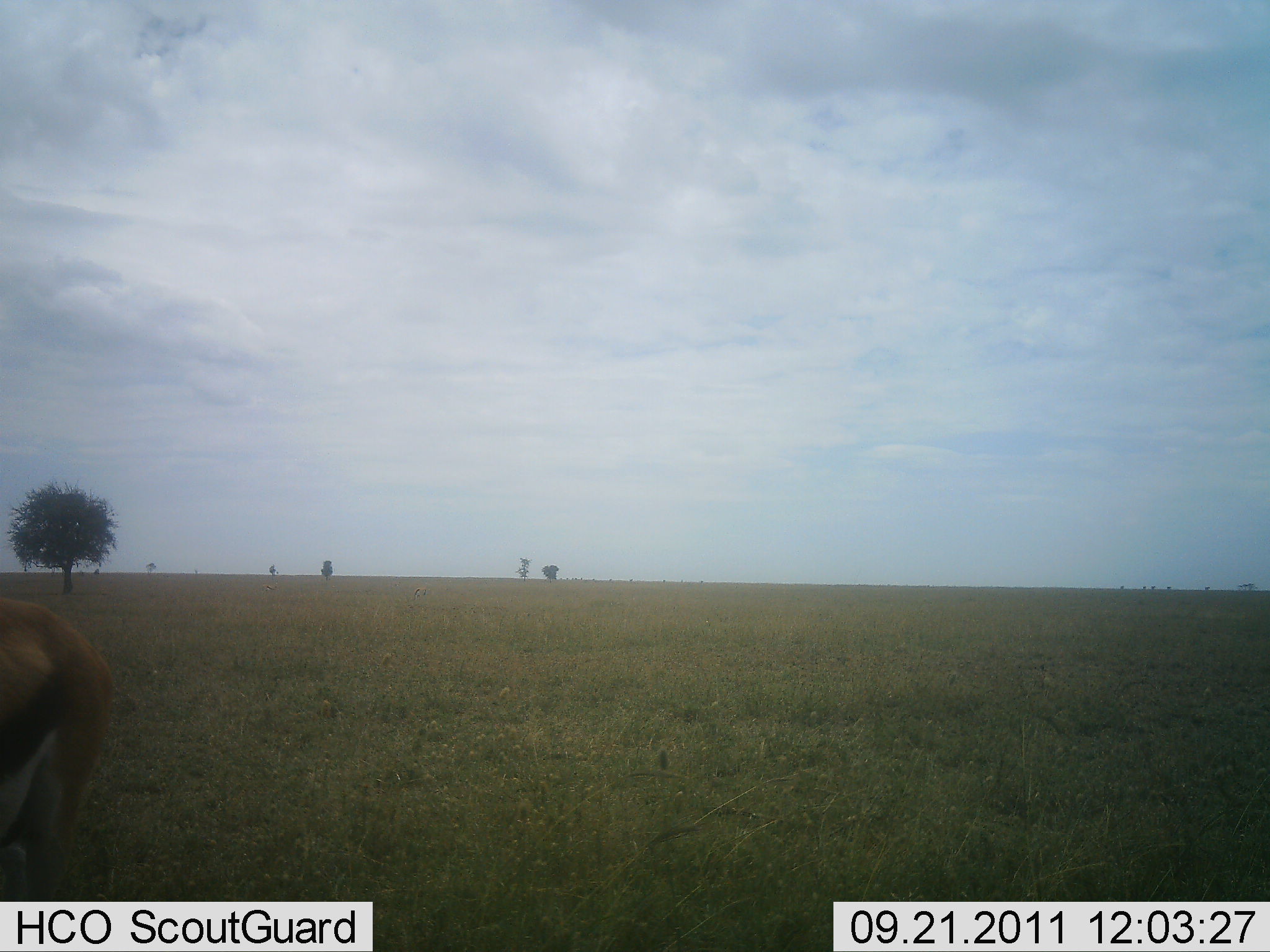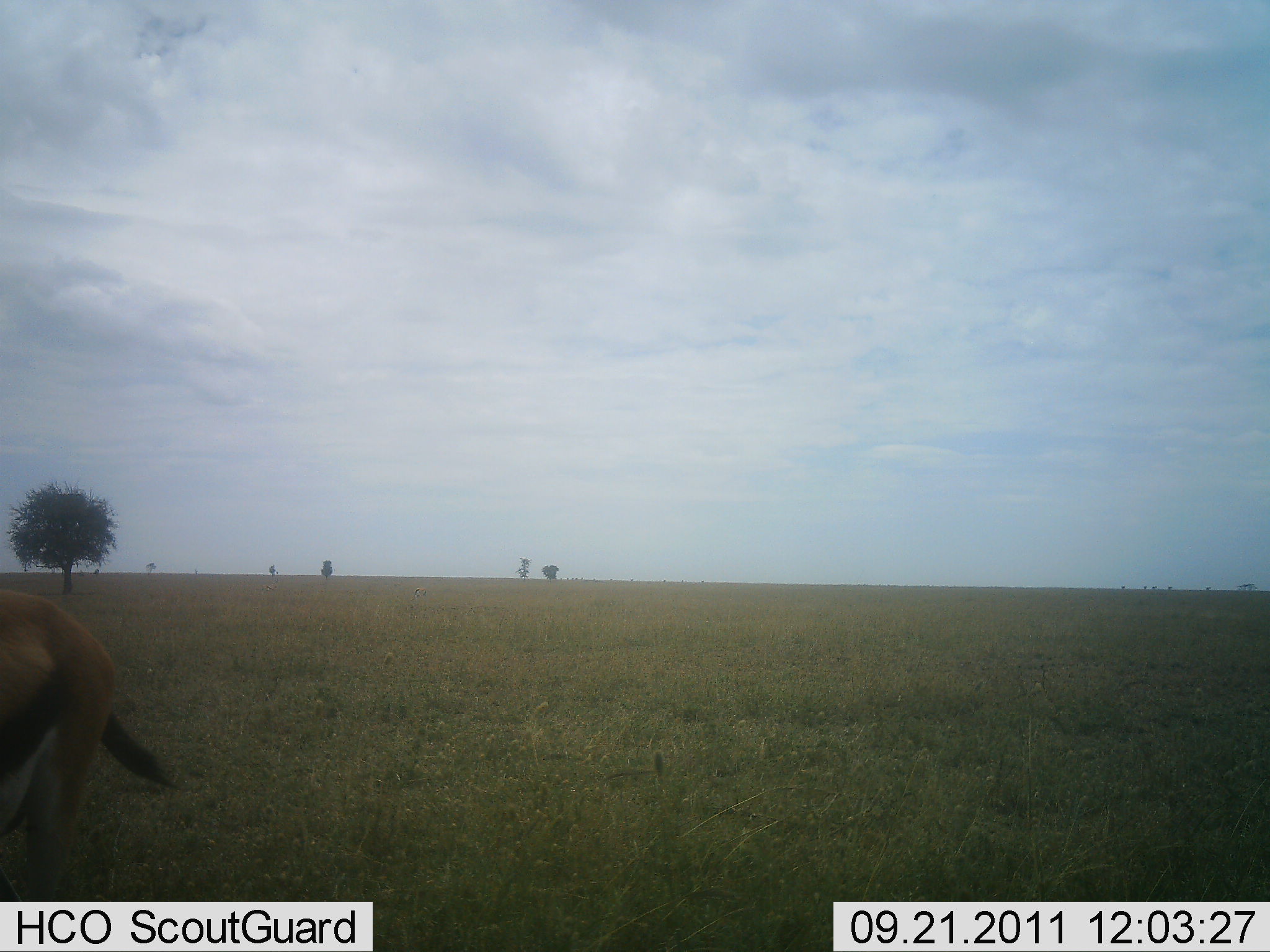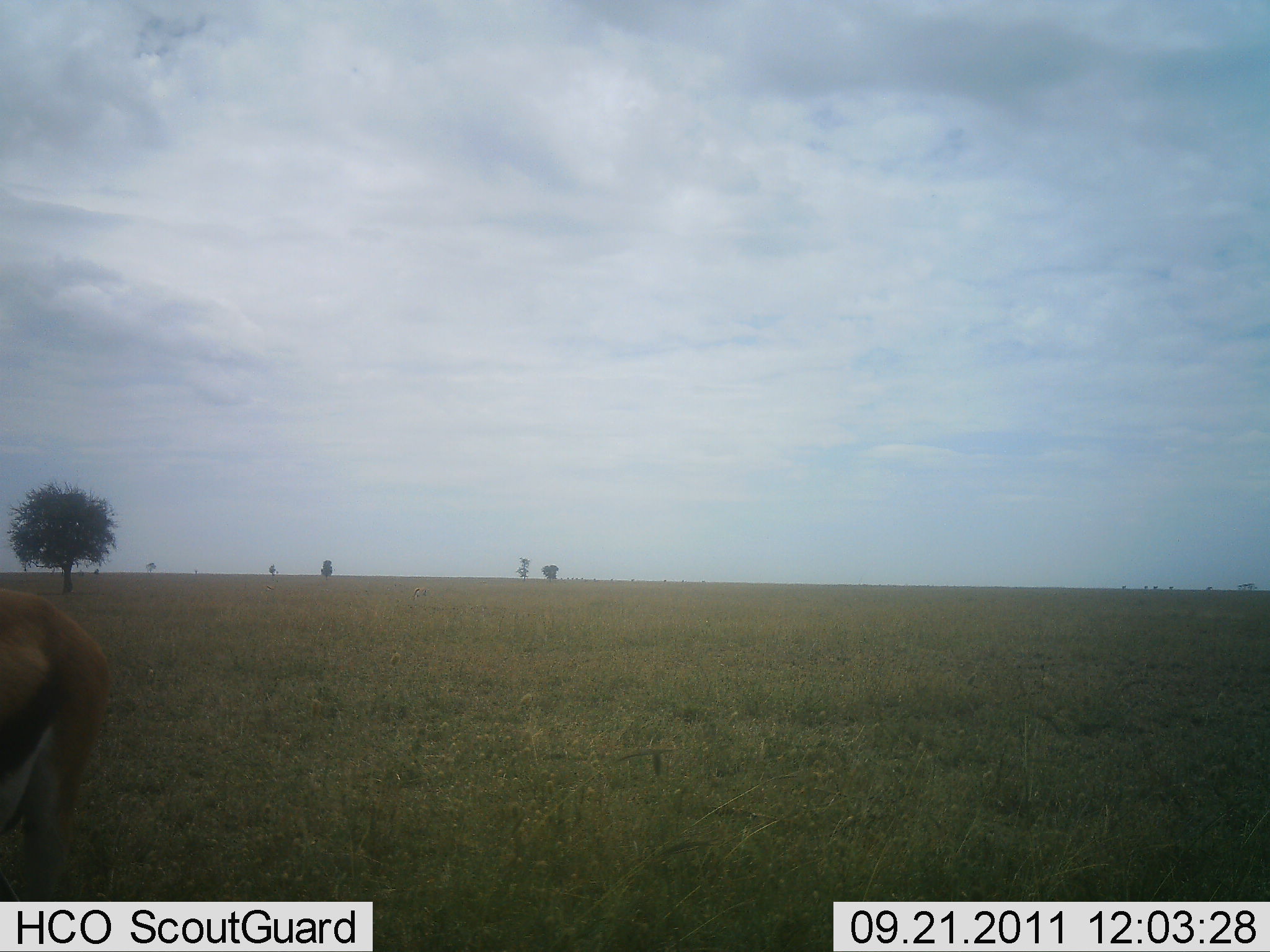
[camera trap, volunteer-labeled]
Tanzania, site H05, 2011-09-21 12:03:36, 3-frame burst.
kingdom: Animalia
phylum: Chordata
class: Mammalia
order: Artiodactyla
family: Bovidae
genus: Eudorcas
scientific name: Eudorcas thomsonii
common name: thomson's gazelle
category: gazellethomsons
Gazellethomsons (thomson's gazelle) (Eudorcas thomsonii), count 1. Behavior (volunteer vote fractions): standing 100%, resting 0%, moving 0%, interacting 0%. Young present (vote fraction): 0%. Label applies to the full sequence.